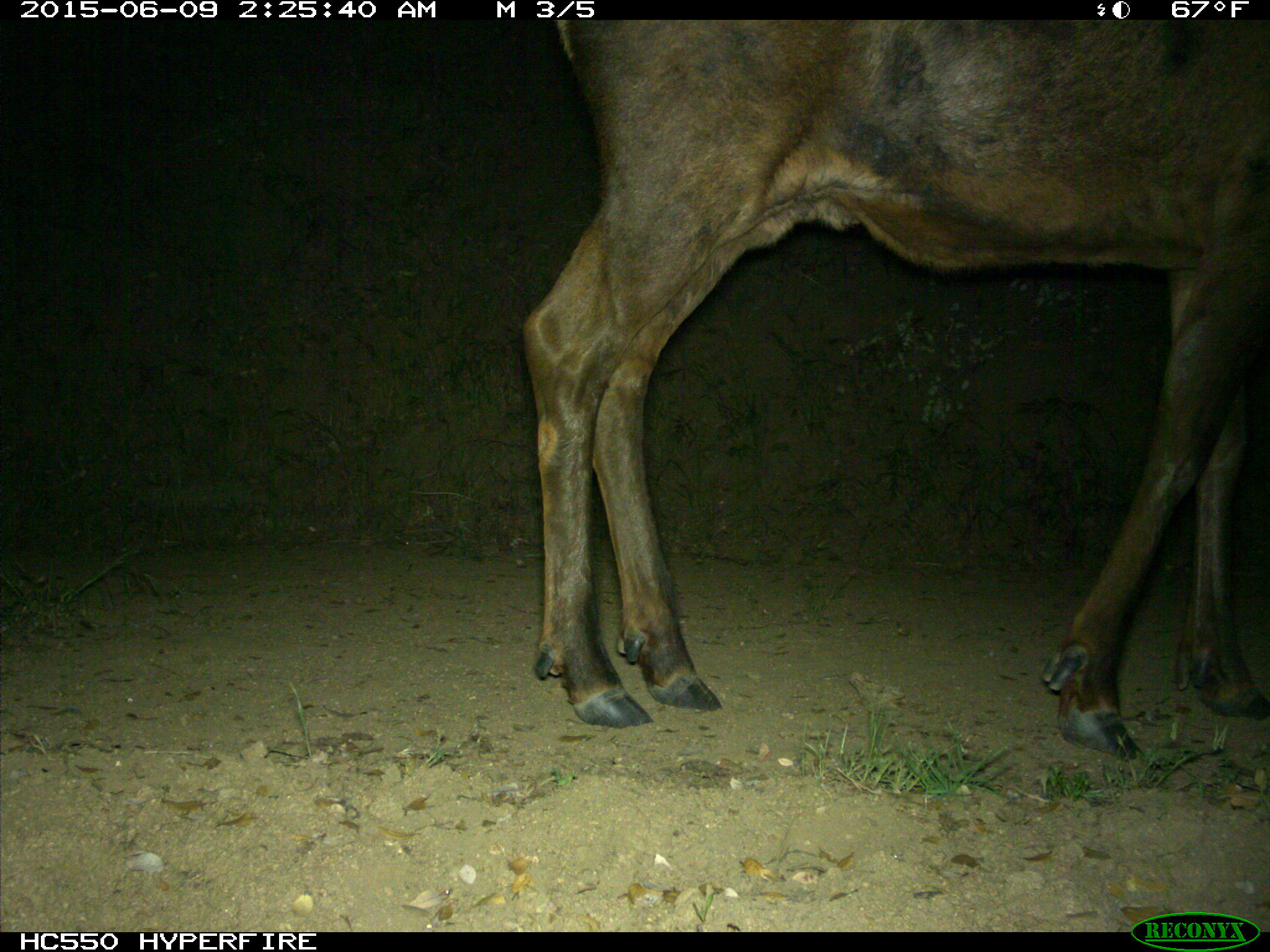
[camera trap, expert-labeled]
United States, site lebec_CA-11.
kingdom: Animalia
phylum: Chordata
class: Mammalia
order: Artiodactyla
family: Cervidae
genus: Cervus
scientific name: Cervus canadensis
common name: elk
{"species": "Cervus canadensis (elk)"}